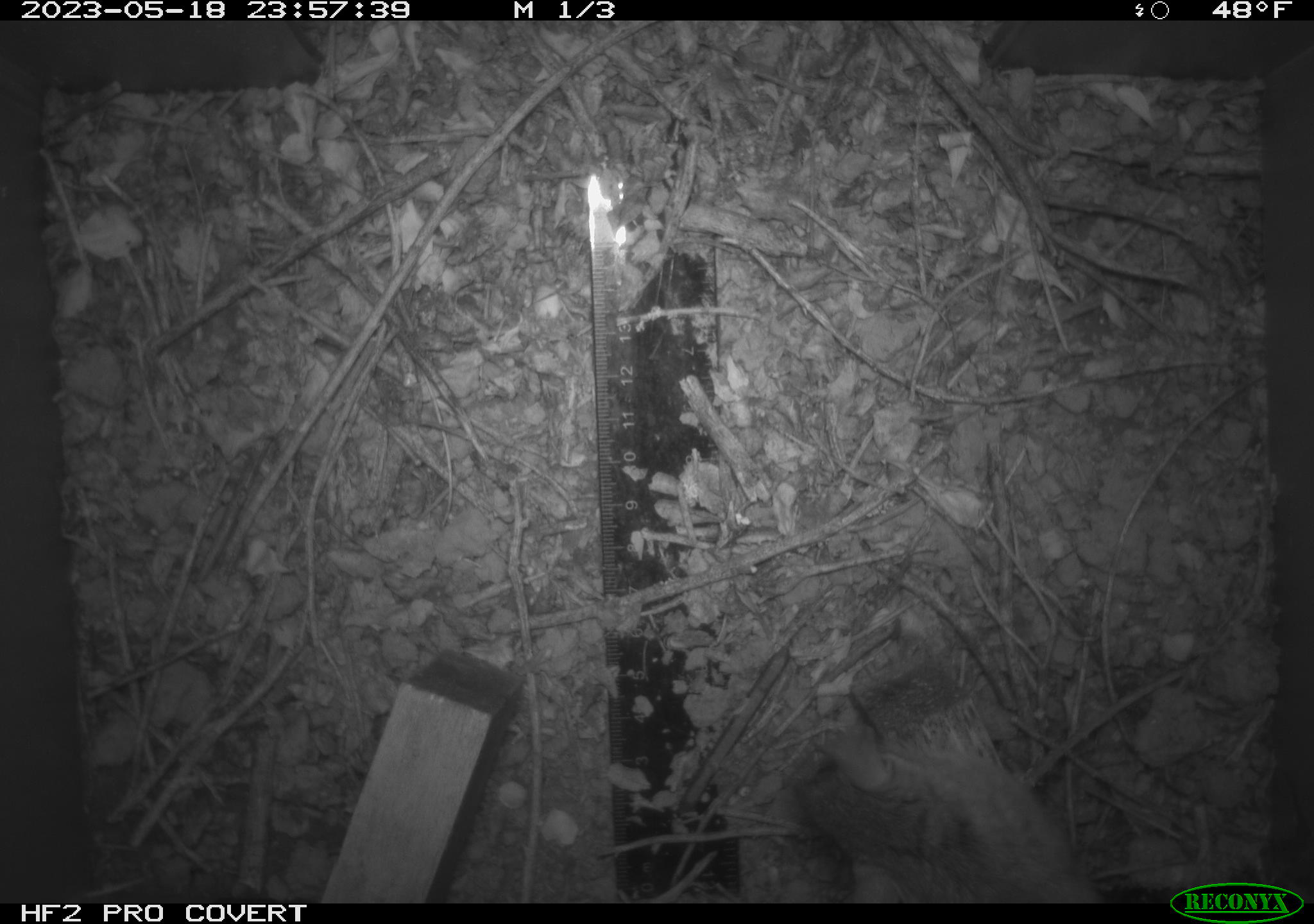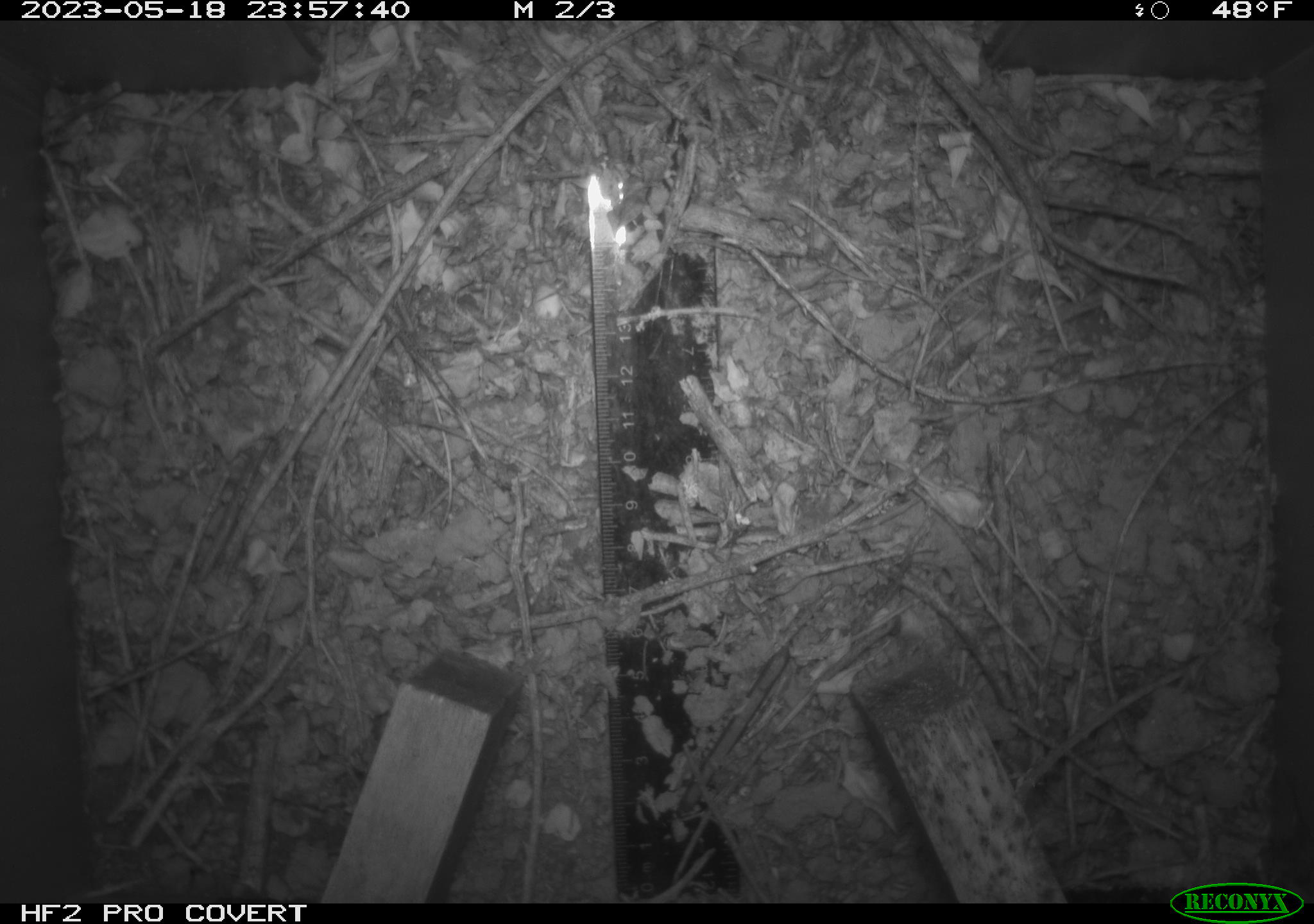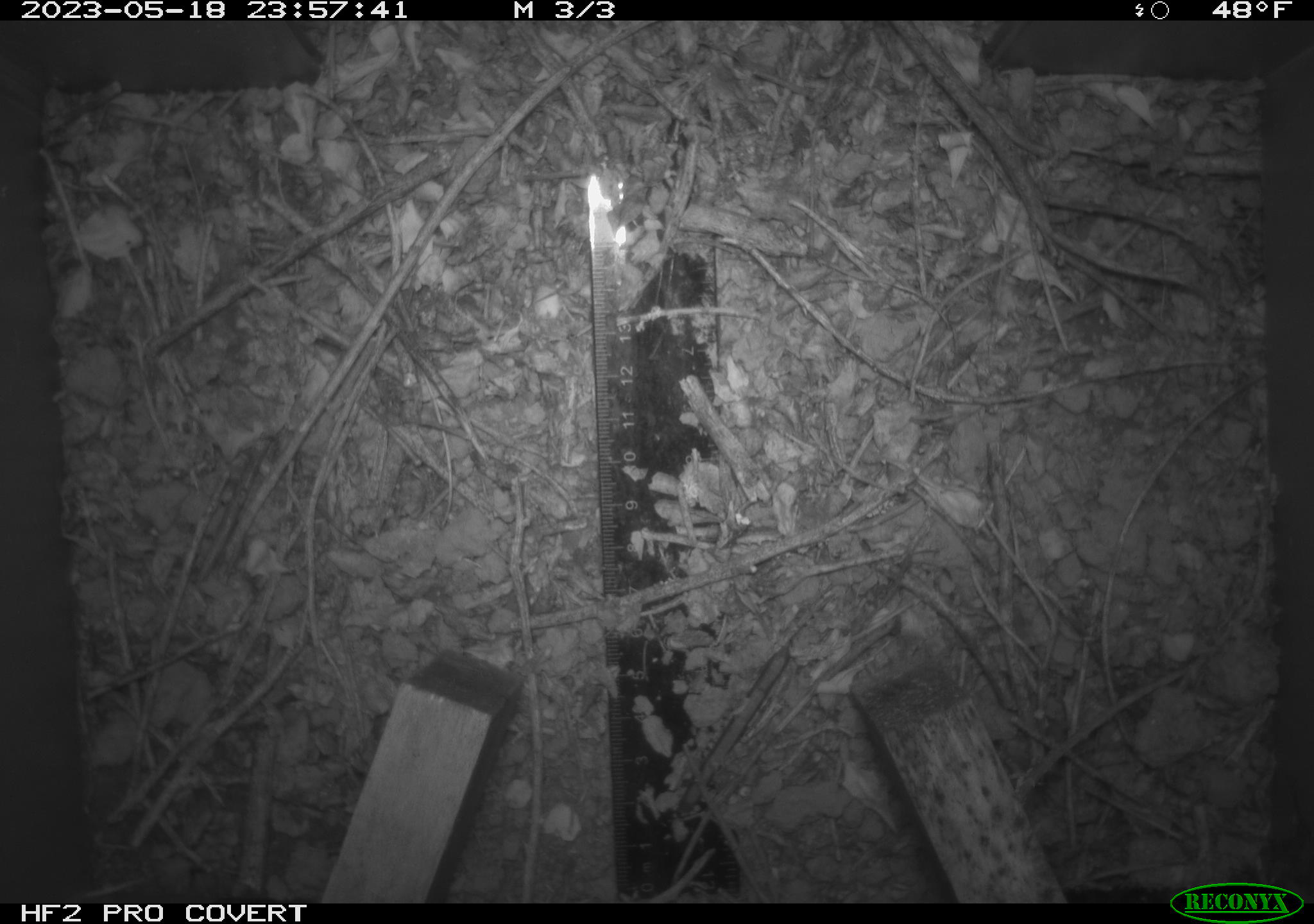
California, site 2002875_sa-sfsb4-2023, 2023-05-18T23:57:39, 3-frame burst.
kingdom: Animalia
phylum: Chordata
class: Mammalia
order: Rodentia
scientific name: Rodentia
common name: mouse species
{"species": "mouse species (Rodentia)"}